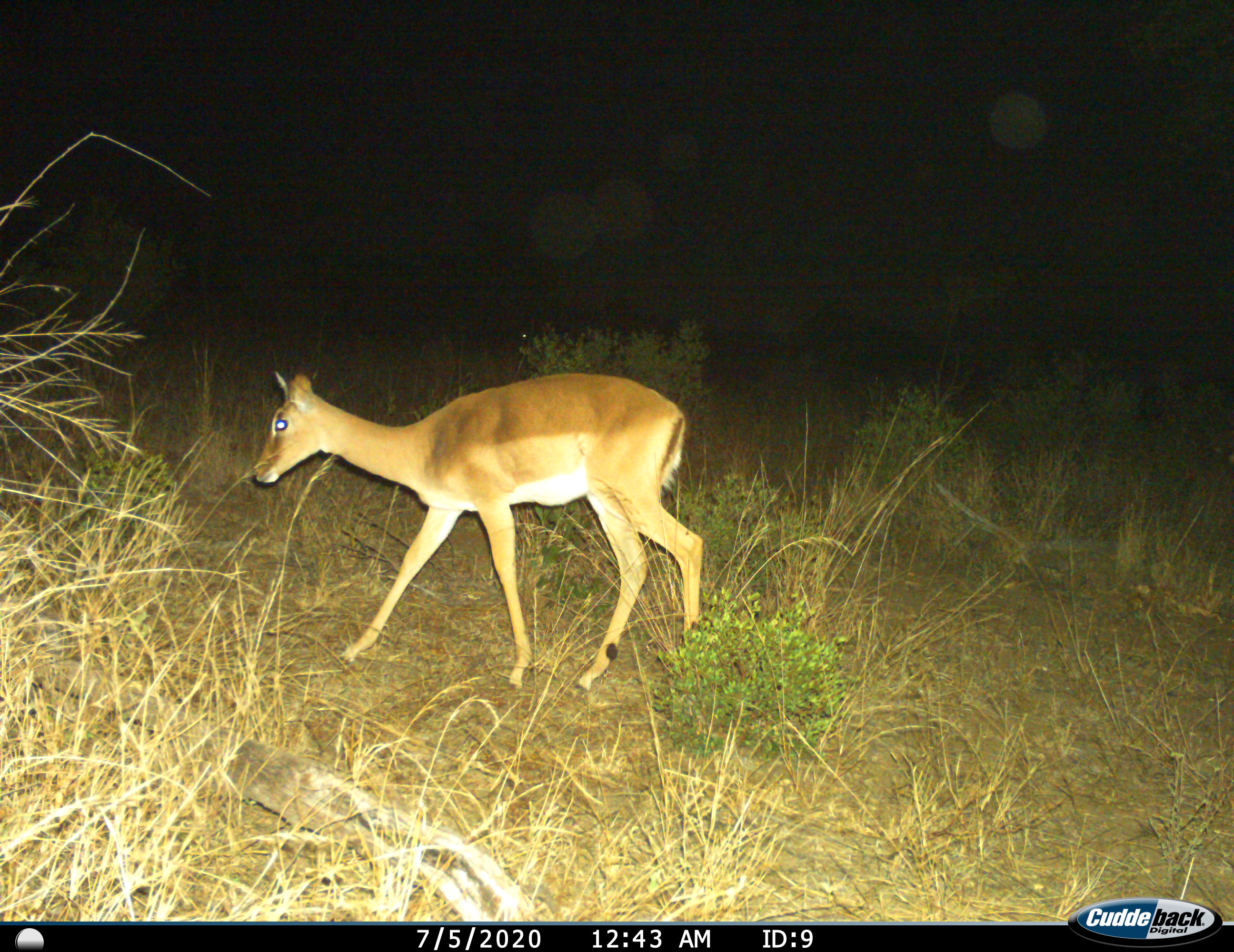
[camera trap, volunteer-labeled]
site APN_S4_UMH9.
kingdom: Animalia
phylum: Chordata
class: Mammalia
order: Artiodactyla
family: Bovidae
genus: Aepyceros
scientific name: Aepyceros melampus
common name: impala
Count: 1.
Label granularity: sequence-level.